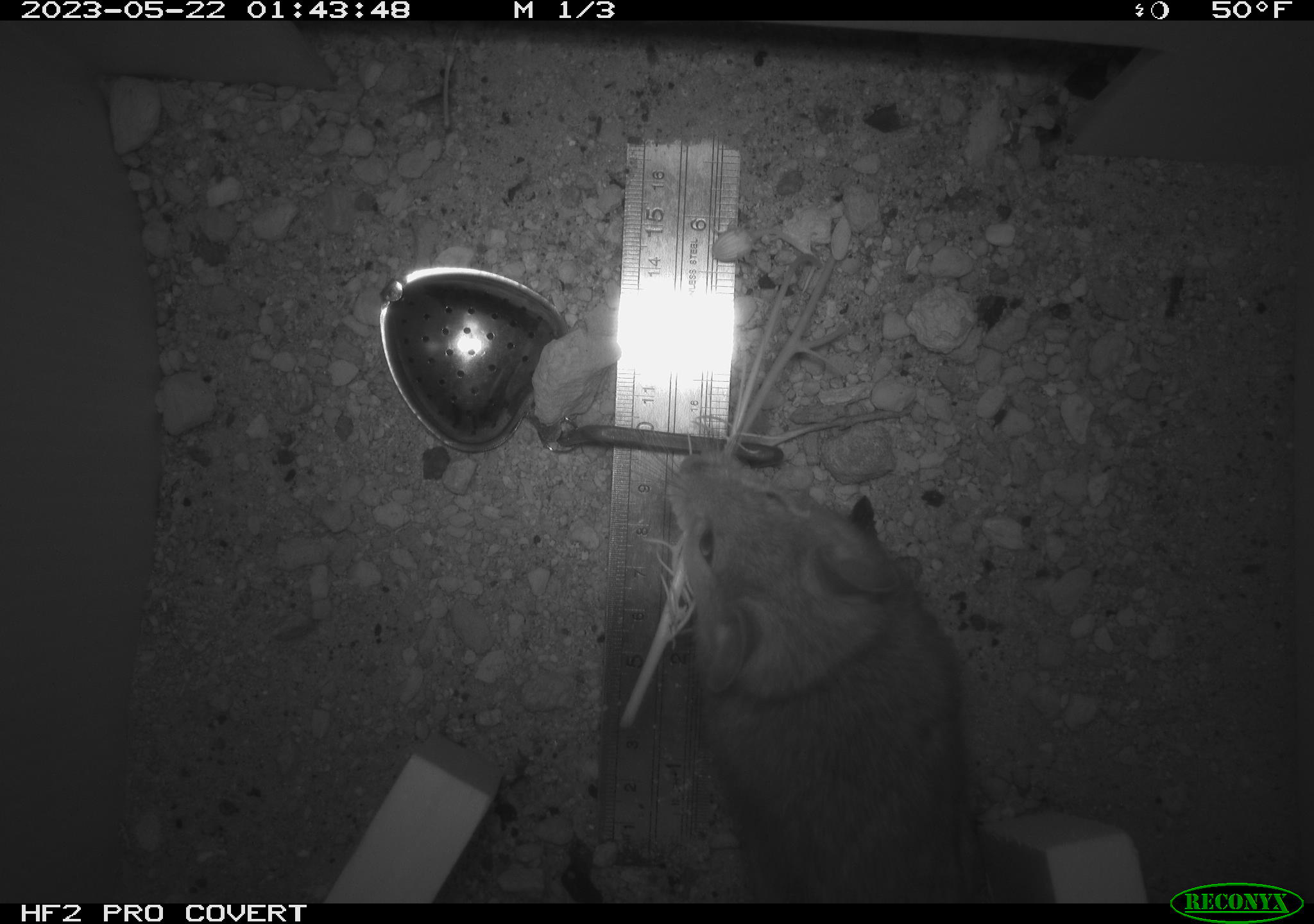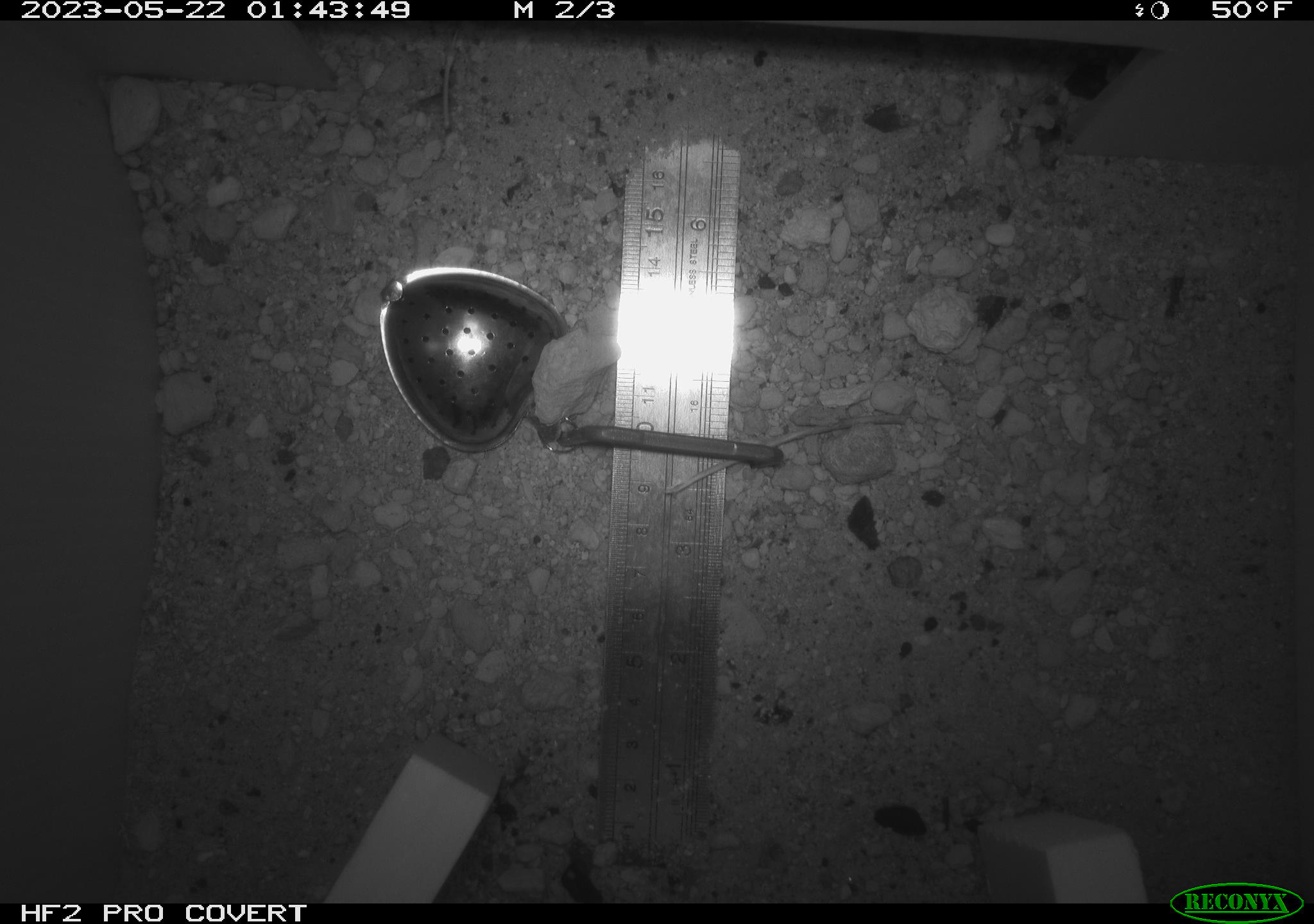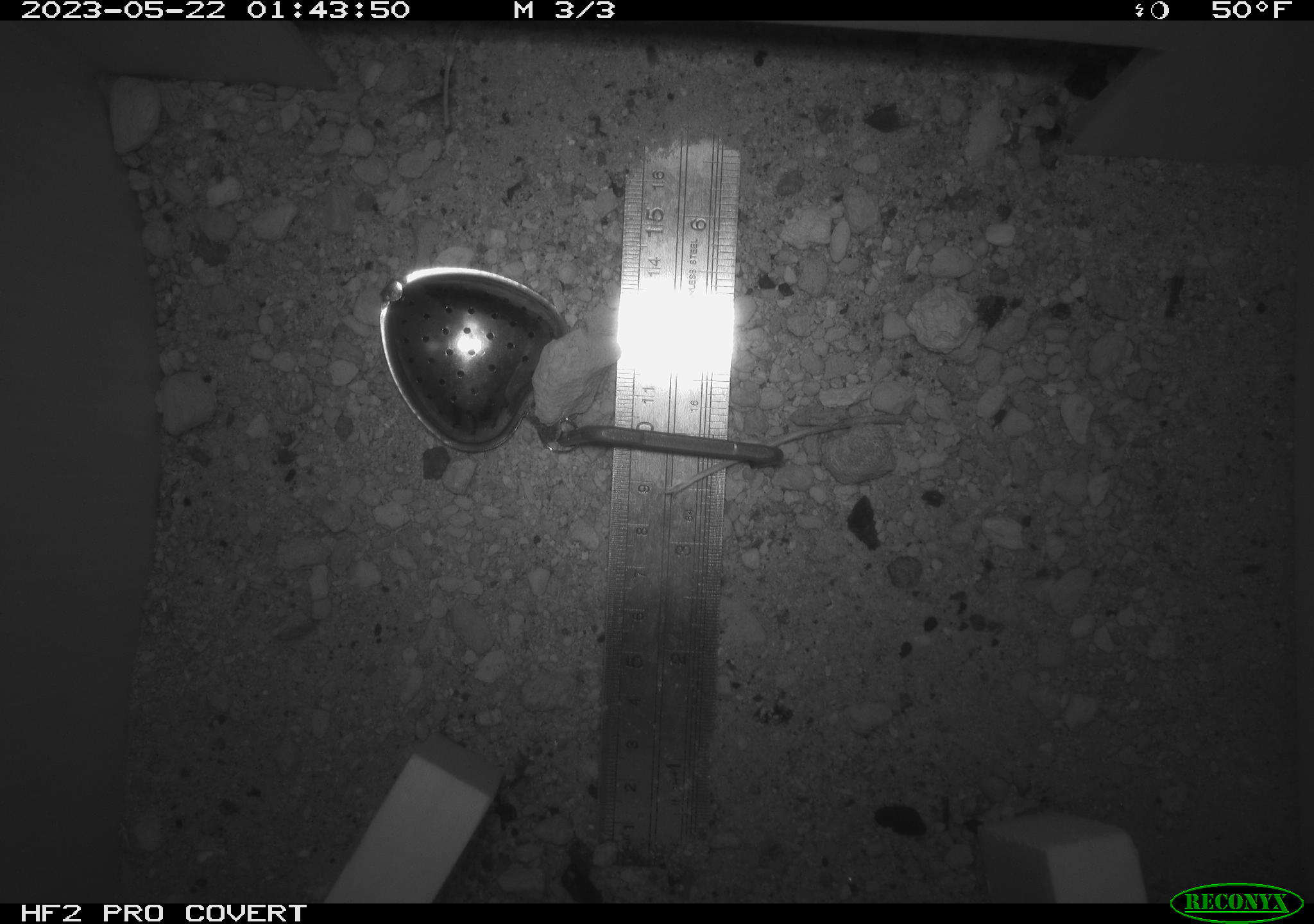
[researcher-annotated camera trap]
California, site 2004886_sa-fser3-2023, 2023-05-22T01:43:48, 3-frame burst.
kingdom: Animalia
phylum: Chordata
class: Mammalia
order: Rodentia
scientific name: Rodentia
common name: mouse species